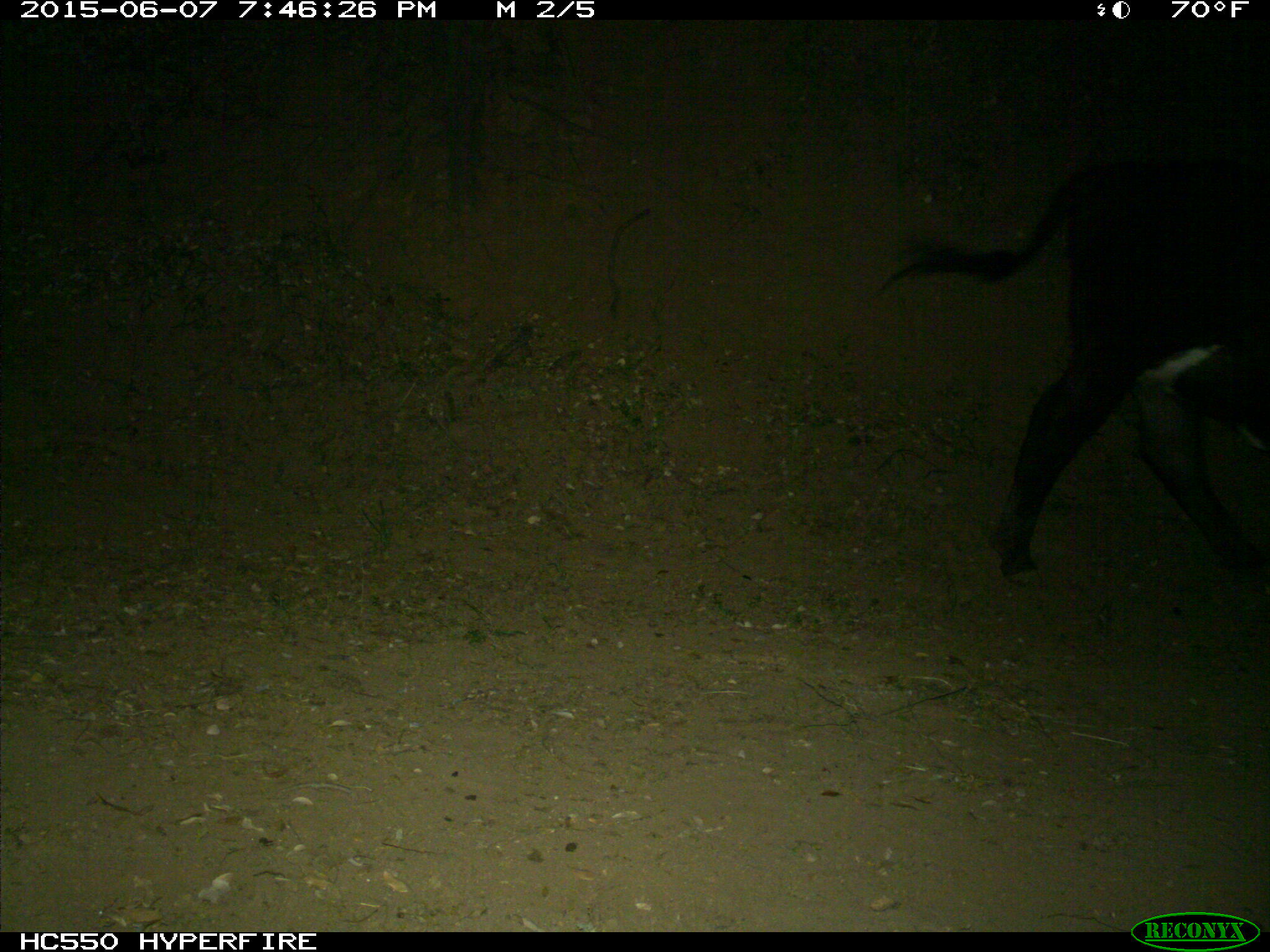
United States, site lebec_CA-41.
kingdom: Animalia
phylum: Chordata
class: Mammalia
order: Artiodactyla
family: Bovidae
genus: Bos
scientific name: Bos taurus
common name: domestic cow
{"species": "Bos taurus (domestic cow)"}